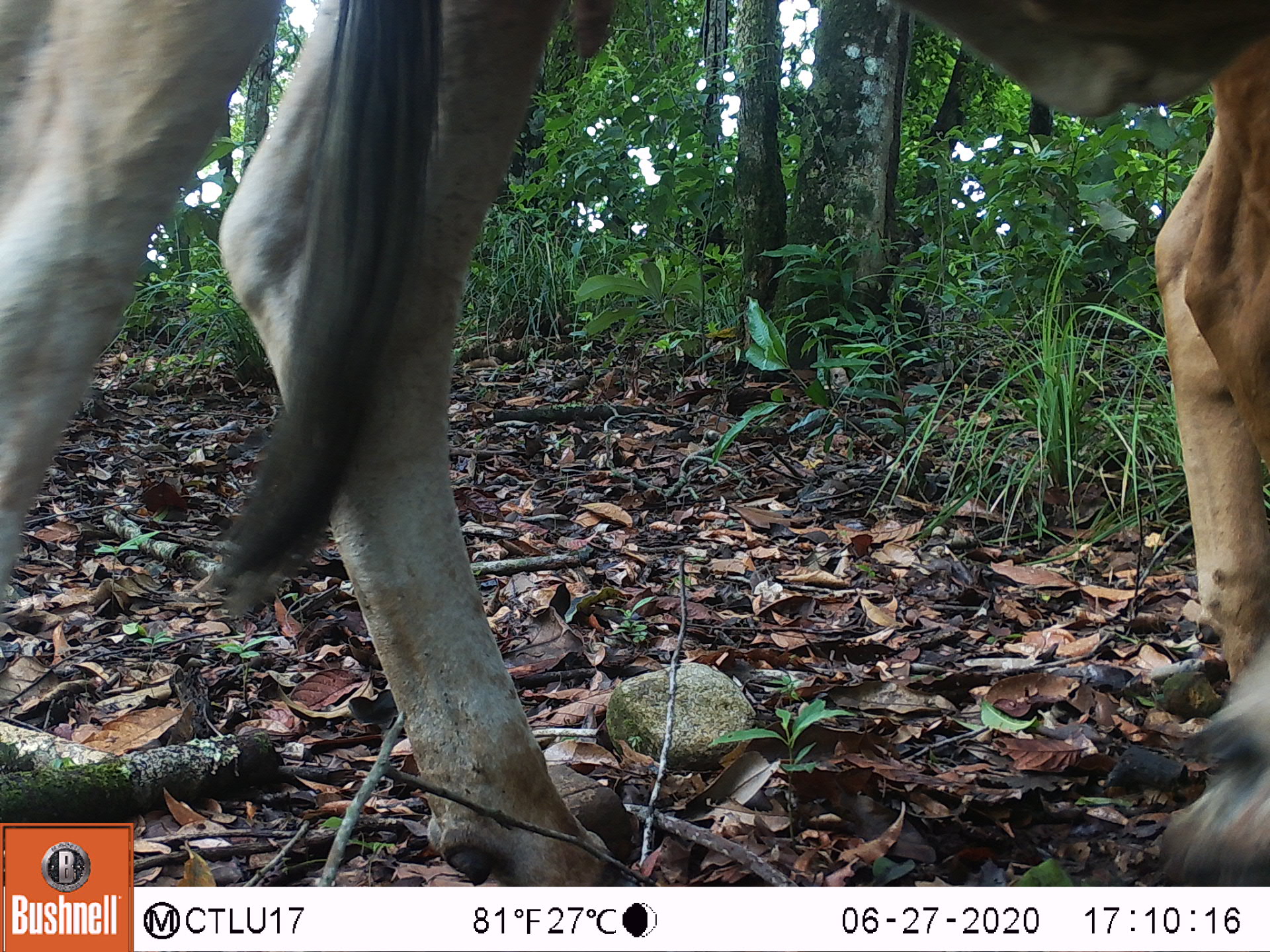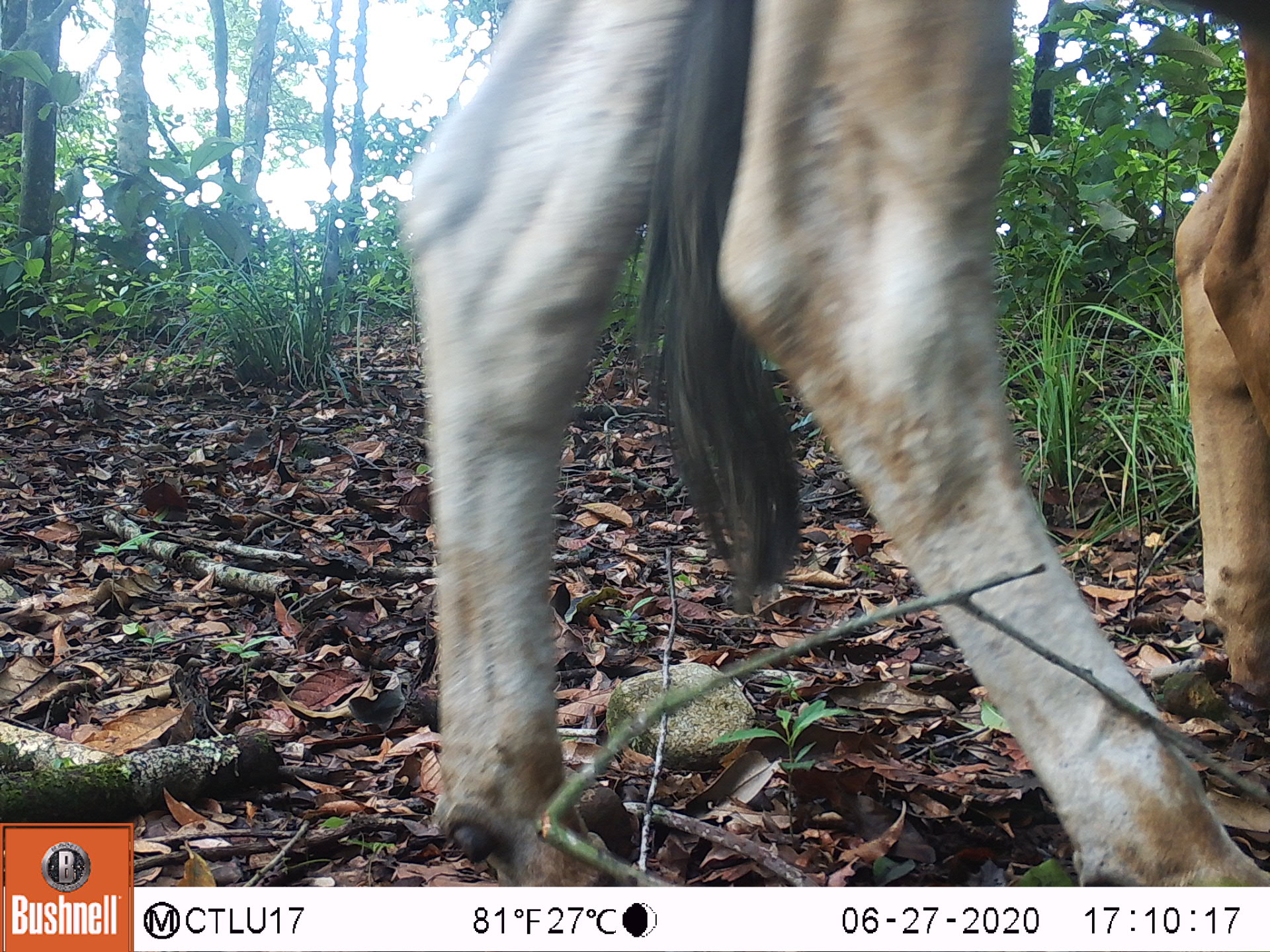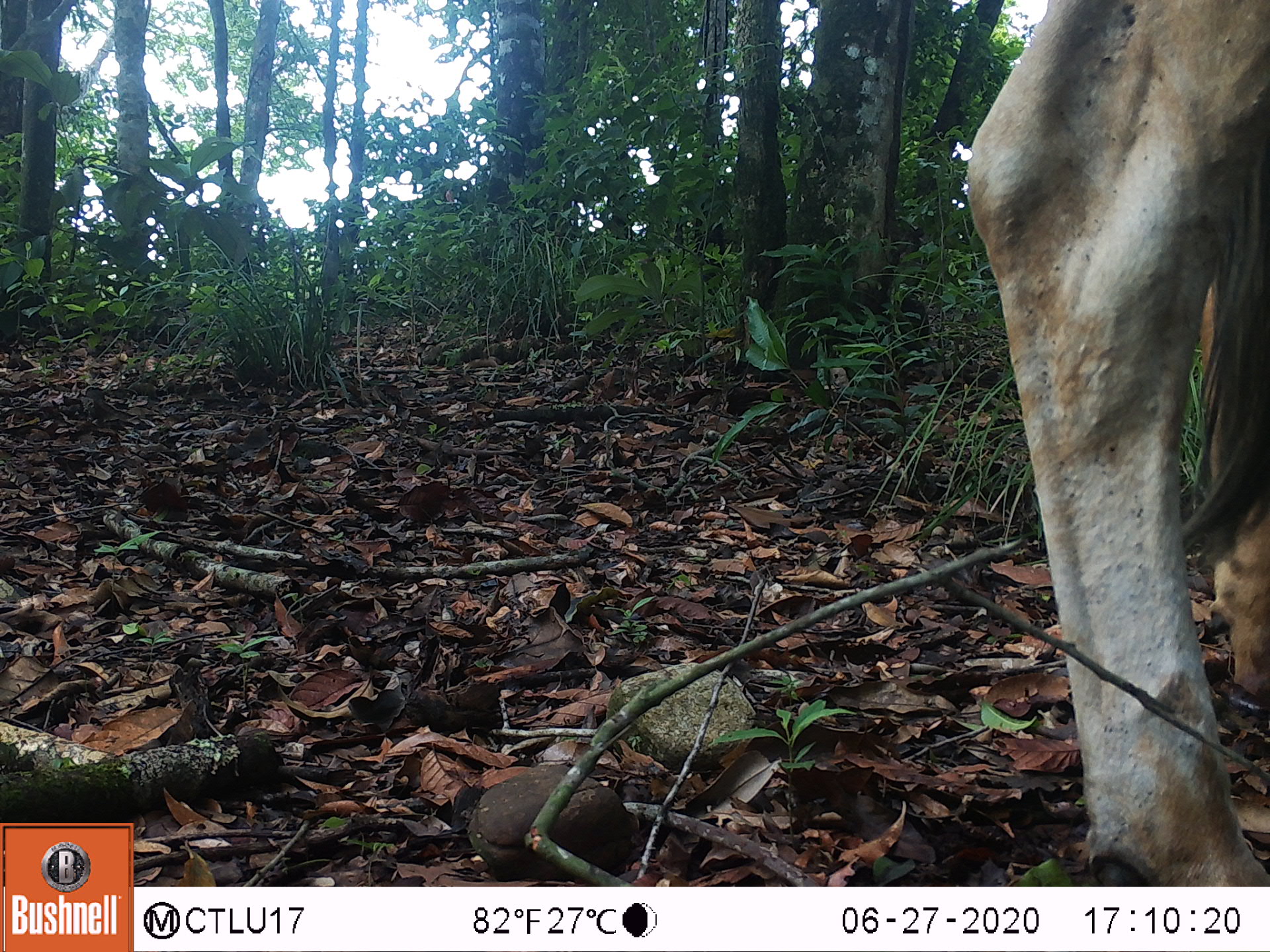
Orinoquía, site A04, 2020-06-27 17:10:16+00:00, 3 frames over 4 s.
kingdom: Animalia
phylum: Chordata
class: Mammalia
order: Artiodactyla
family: Bovidae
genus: Bos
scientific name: Bos taurus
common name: cow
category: cattle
Cattle (cow) (Bos taurus).